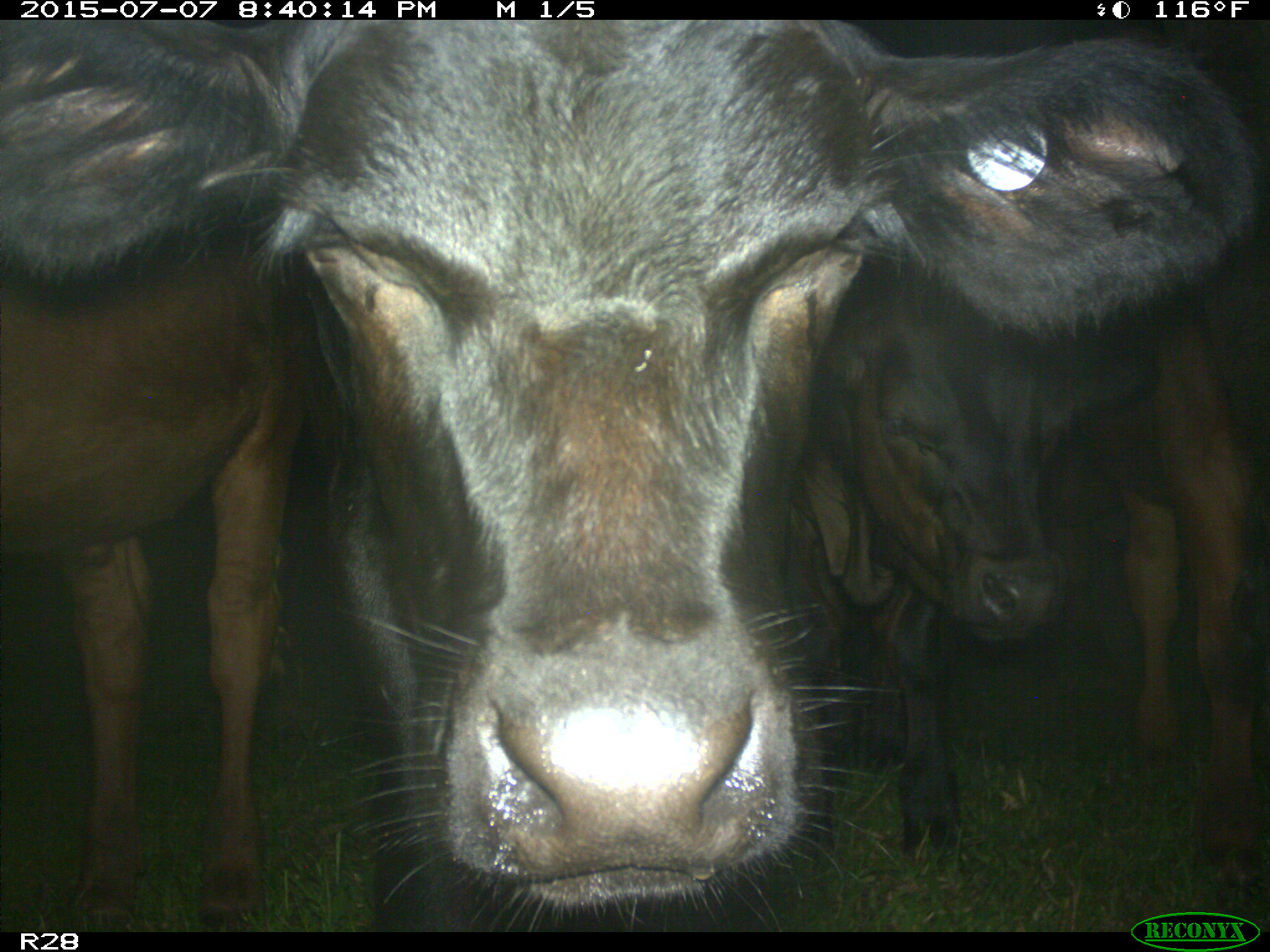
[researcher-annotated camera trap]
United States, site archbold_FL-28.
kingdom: Animalia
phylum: Chordata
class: Mammalia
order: Artiodactyla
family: Bovidae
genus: Bos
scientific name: Bos taurus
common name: domestic cow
Bos taurus (domestic cow).